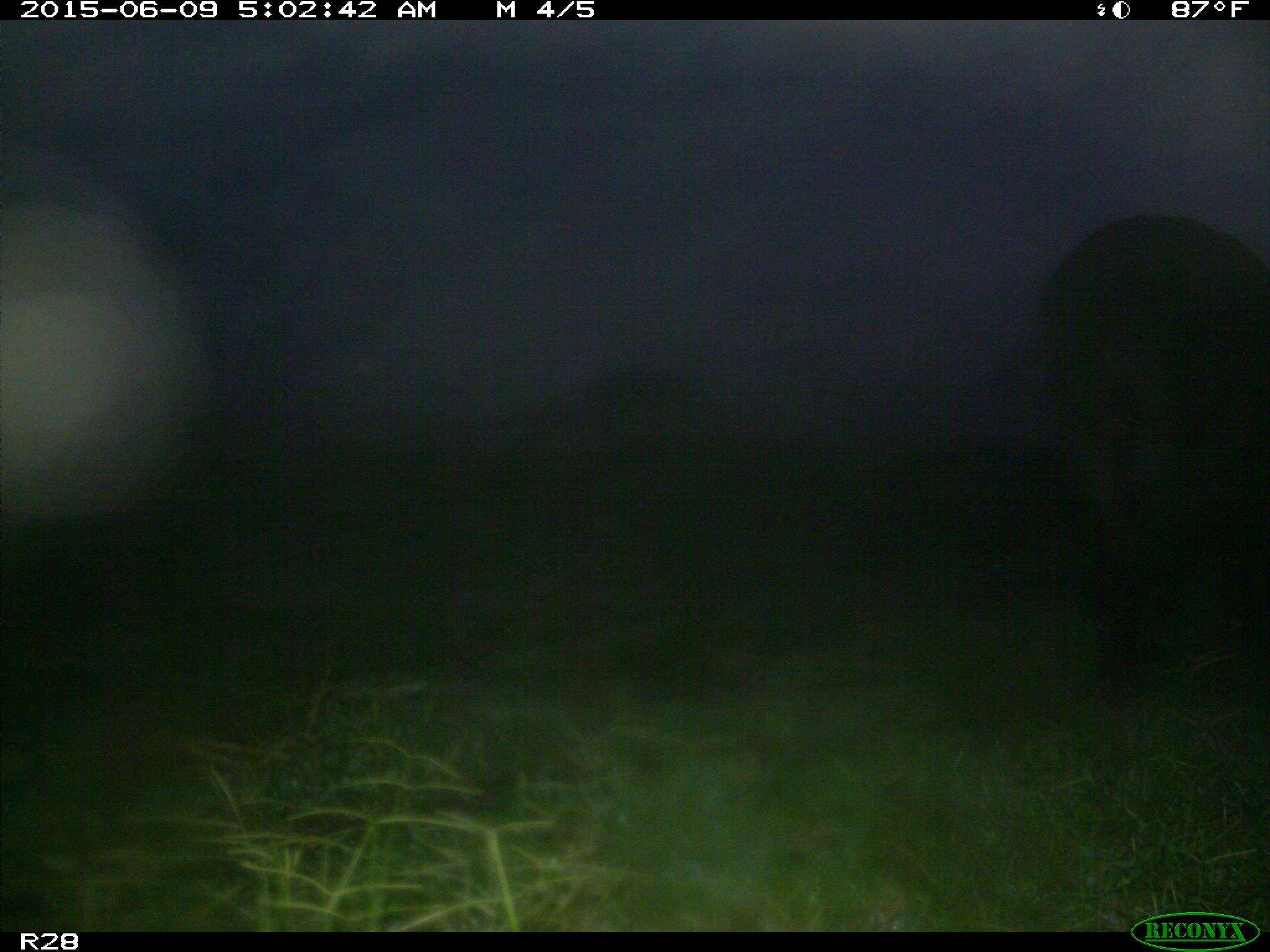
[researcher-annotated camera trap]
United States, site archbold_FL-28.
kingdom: Animalia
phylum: Chordata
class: Mammalia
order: Artiodactyla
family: Bovidae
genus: Bos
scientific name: Bos taurus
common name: domestic cow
Bos taurus (domestic cow).